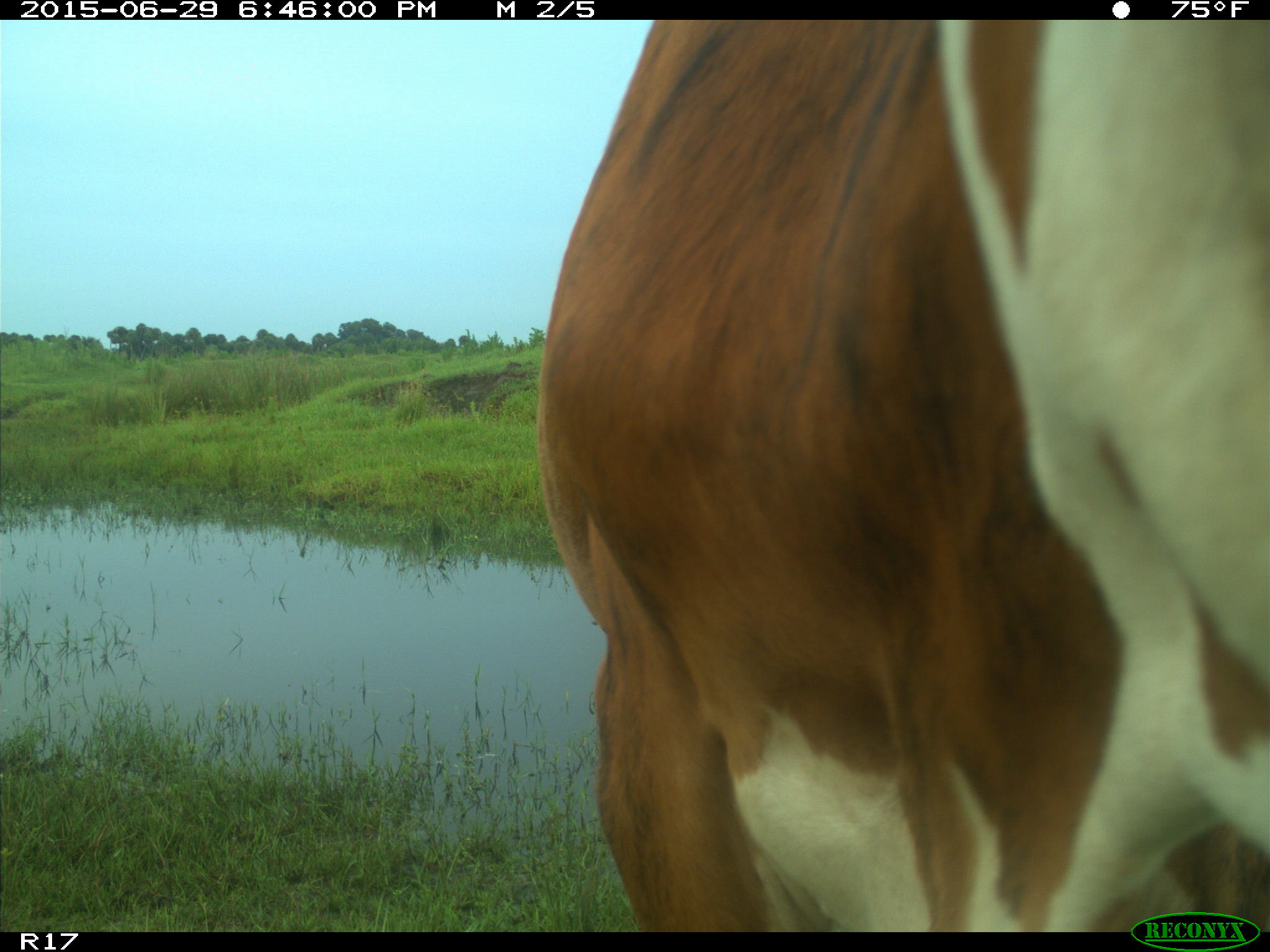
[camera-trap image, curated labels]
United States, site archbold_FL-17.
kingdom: Animalia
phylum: Chordata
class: Mammalia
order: Artiodactyla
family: Bovidae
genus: Bos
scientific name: Bos taurus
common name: domestic cow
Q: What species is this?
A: Bos taurus (domestic cow).